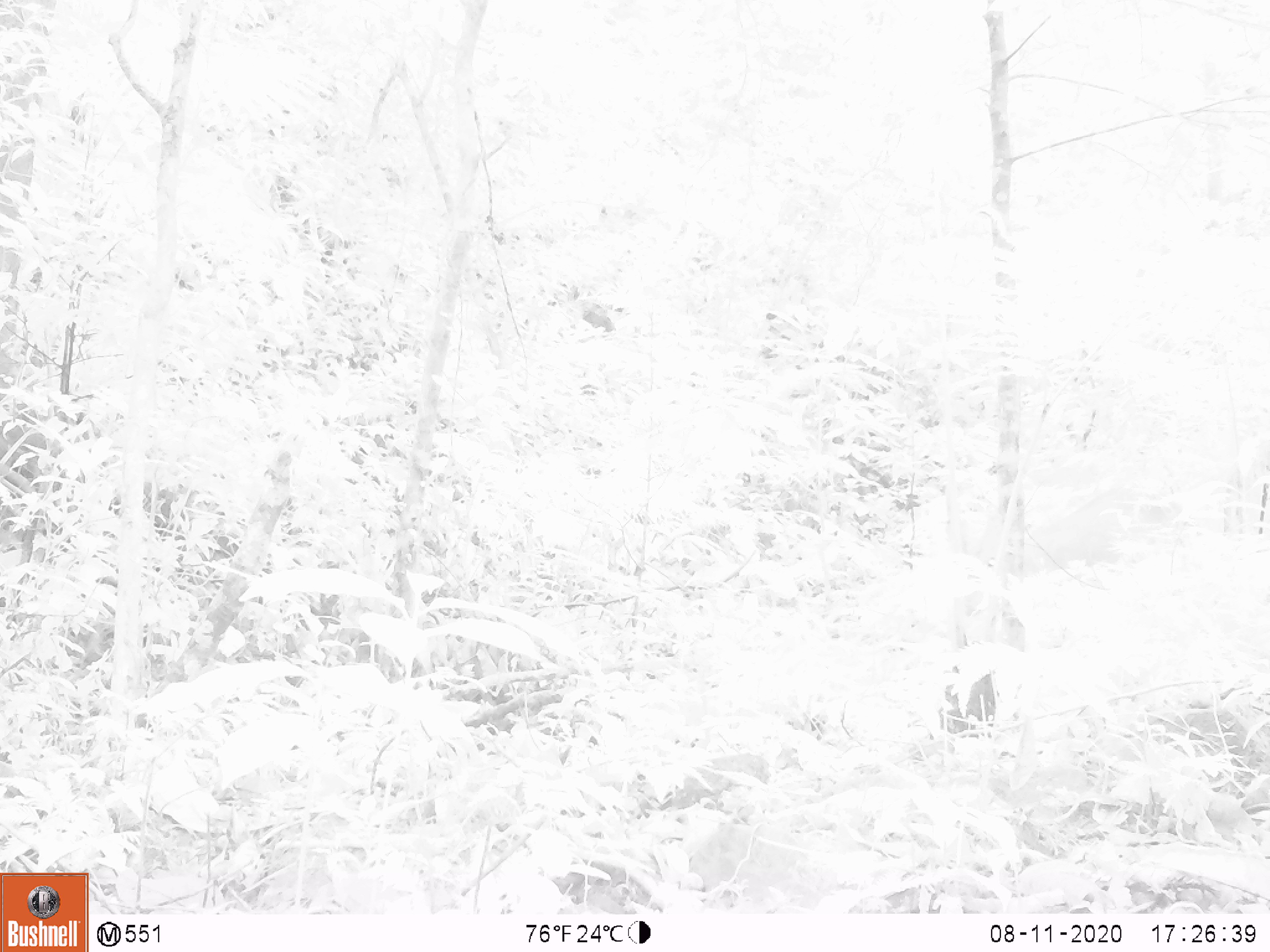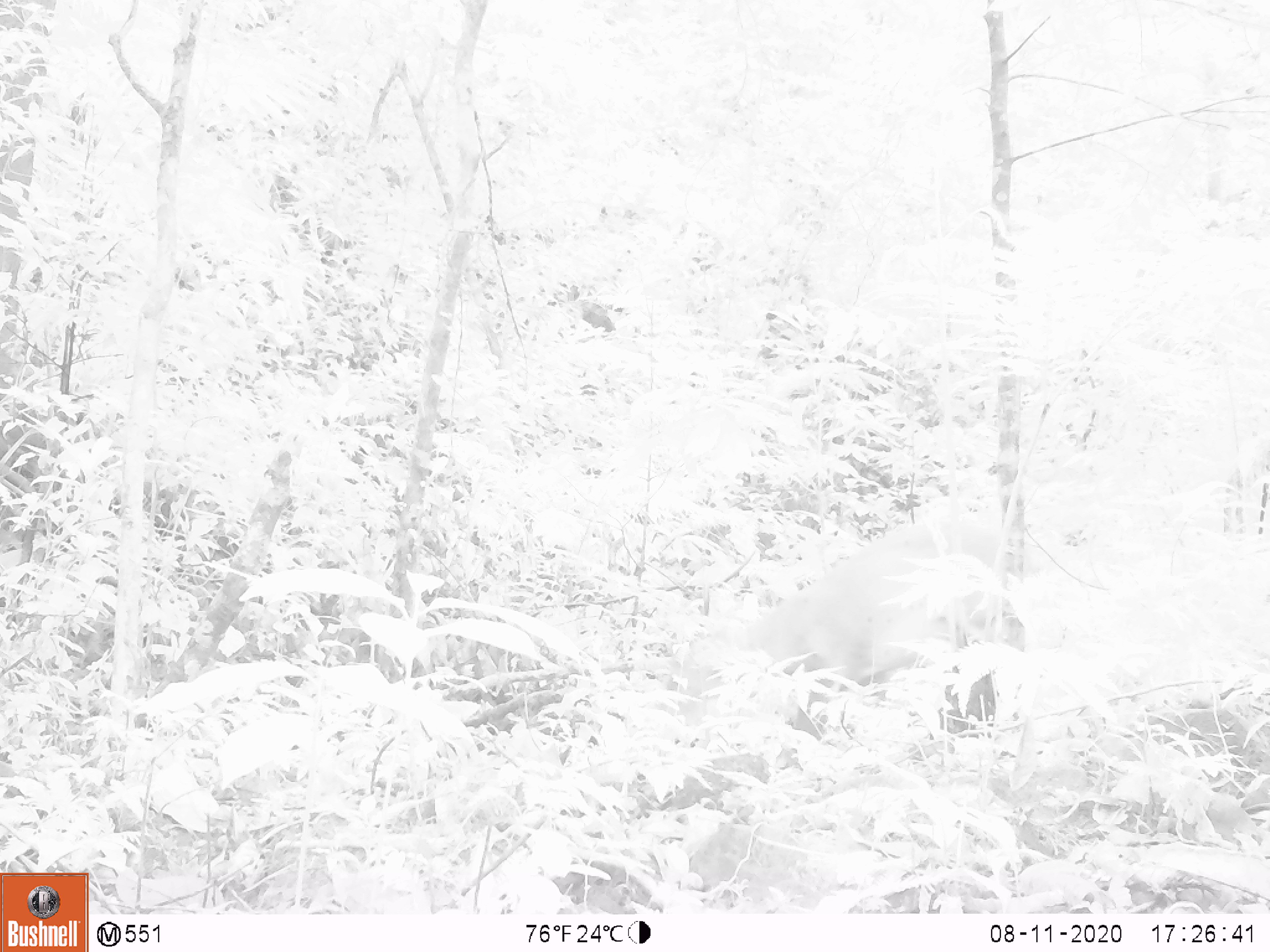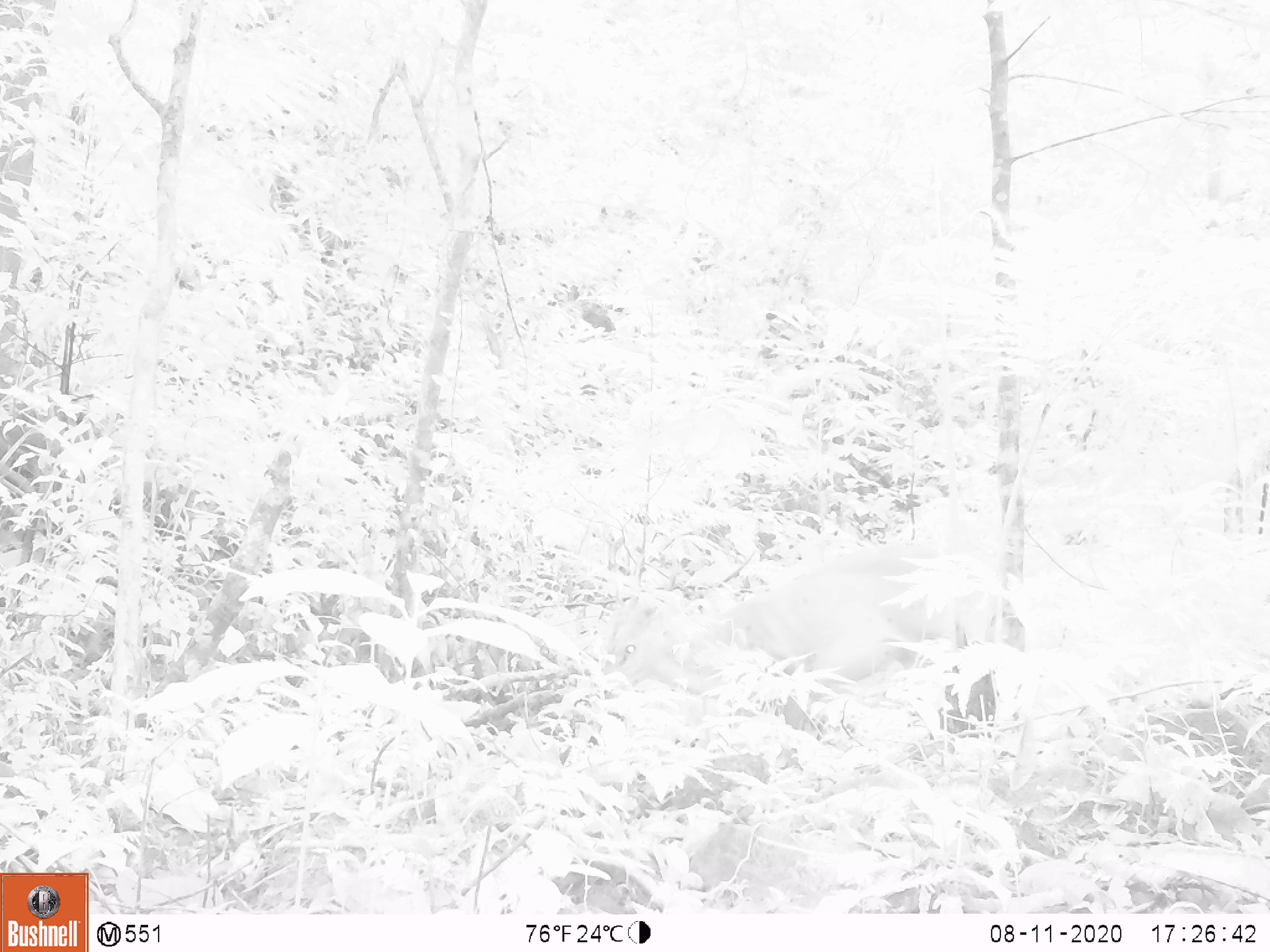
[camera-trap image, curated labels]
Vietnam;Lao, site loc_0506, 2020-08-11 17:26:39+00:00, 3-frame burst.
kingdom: Animalia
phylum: Chordata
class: Mammalia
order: Artiodactyla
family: Cervidae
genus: Muntiacus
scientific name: Muntiacus vuquangensis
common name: large-antlered muntjac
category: large antlered muntjac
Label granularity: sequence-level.